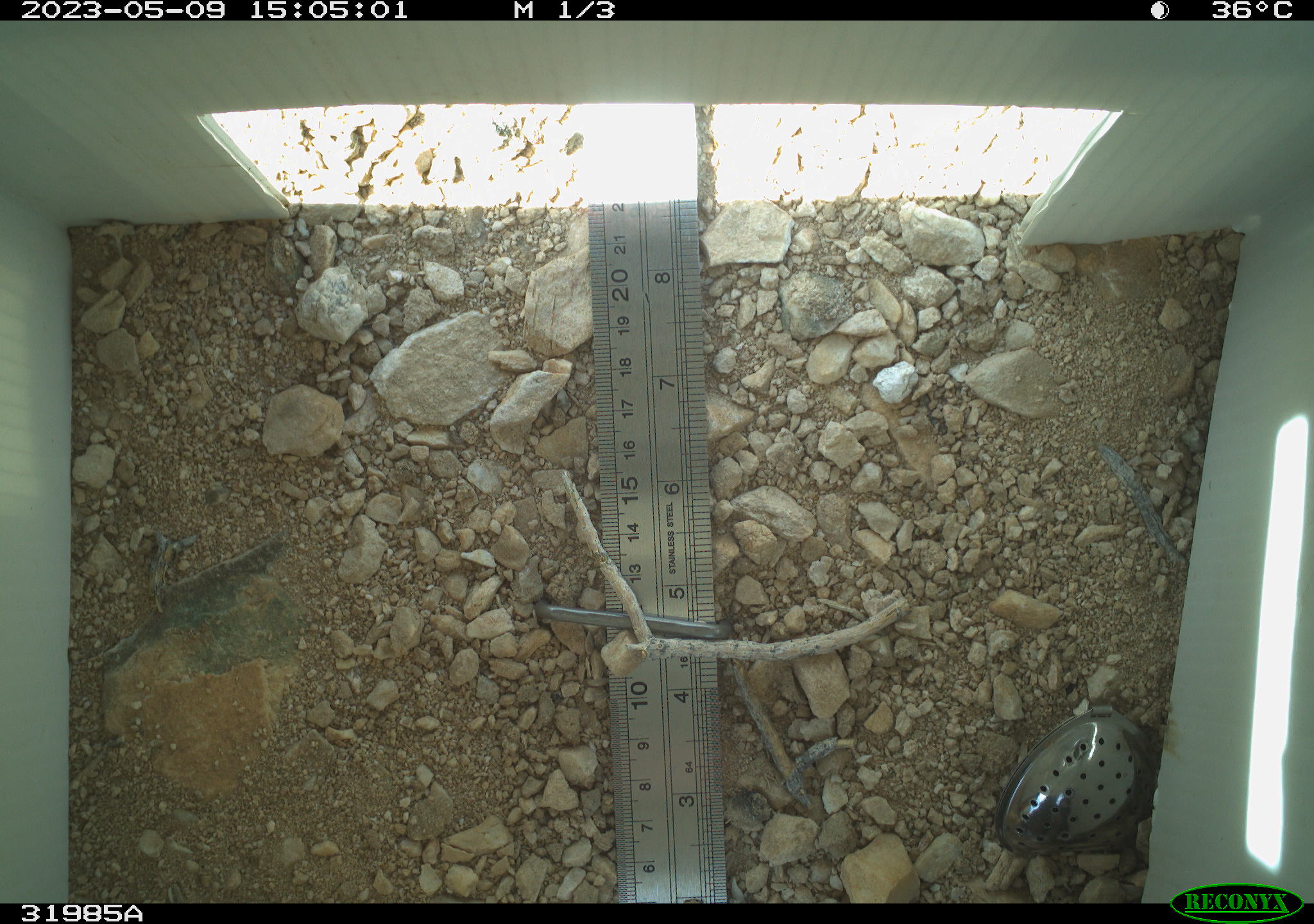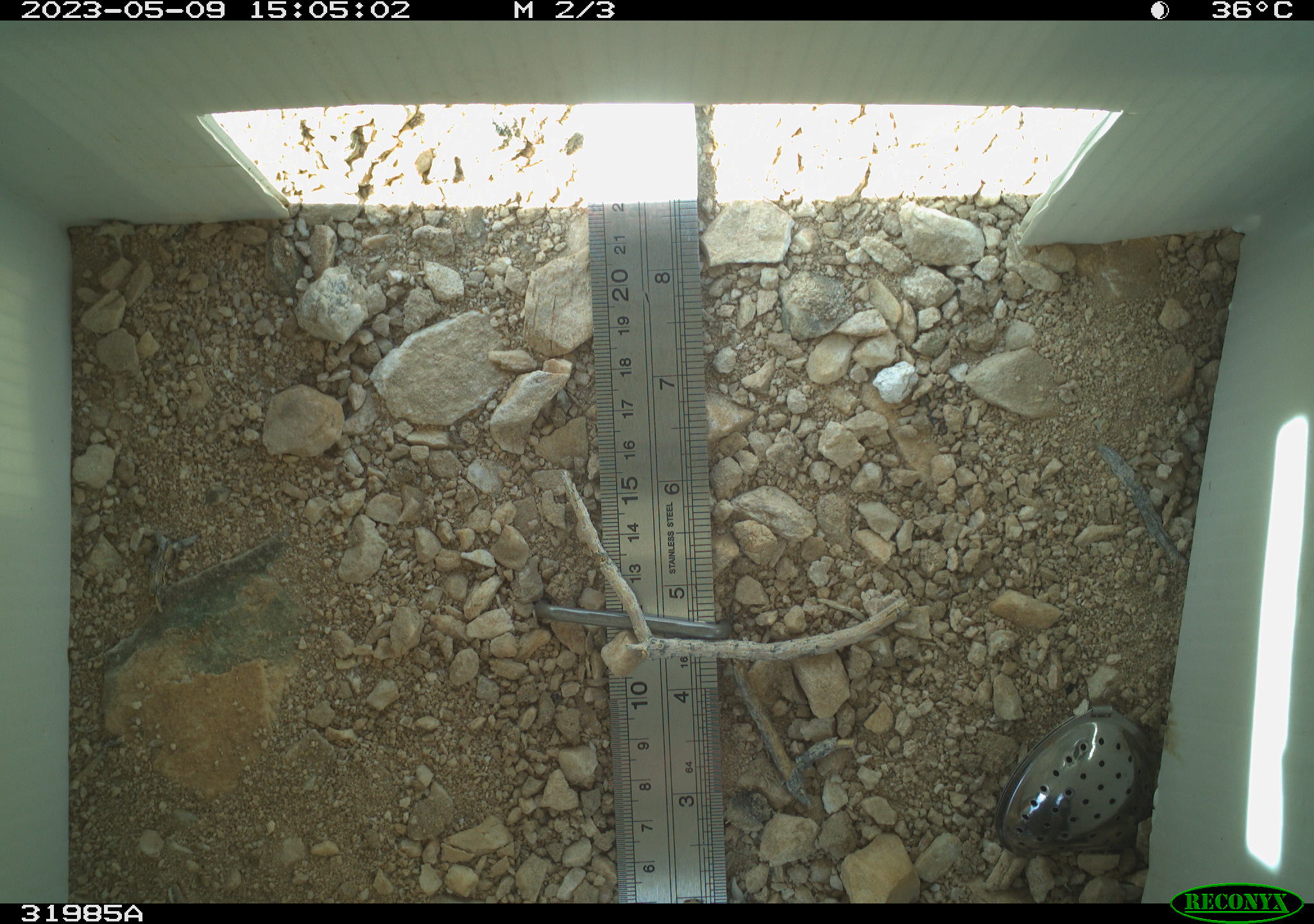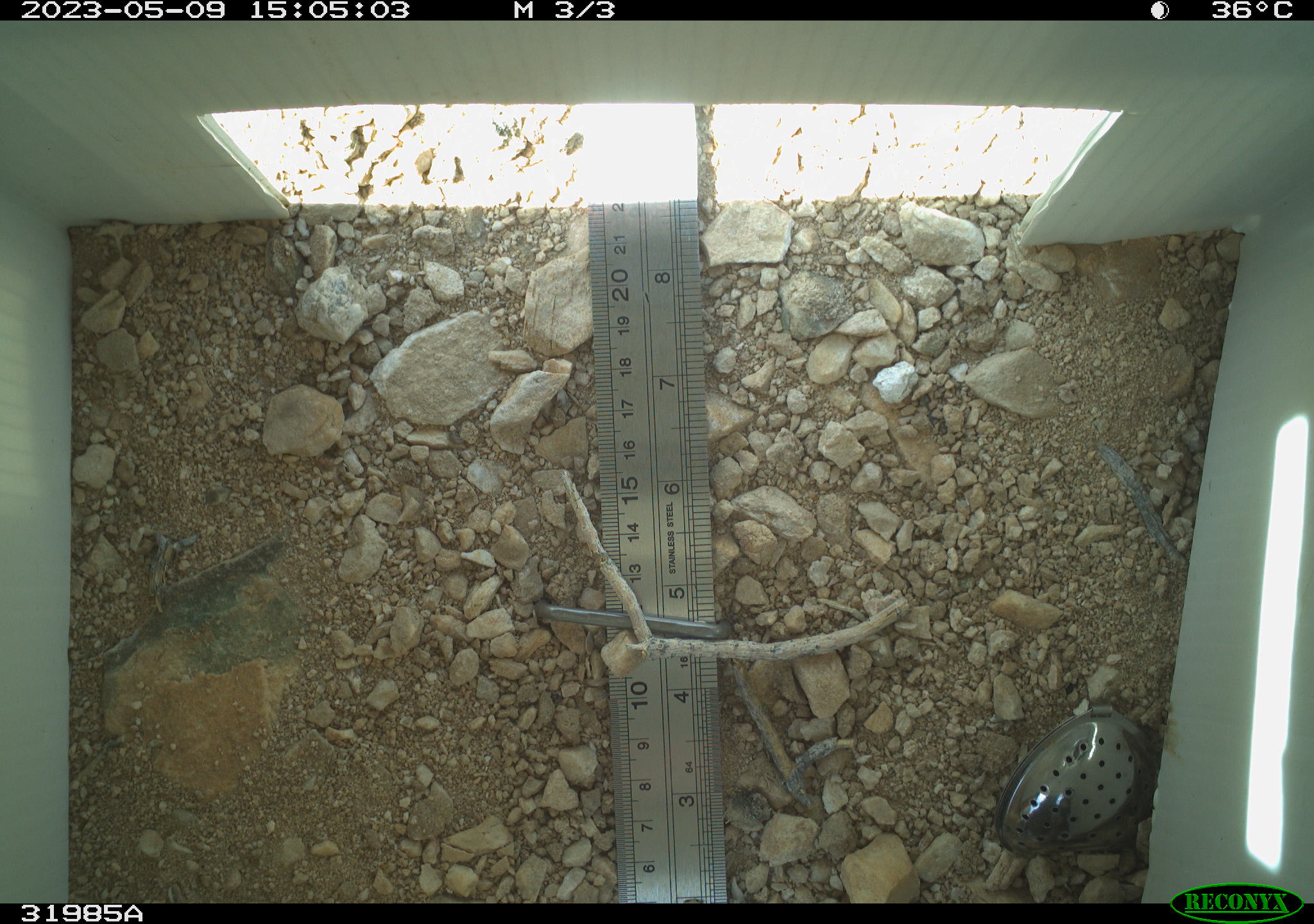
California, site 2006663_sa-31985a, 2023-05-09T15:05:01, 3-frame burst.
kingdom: Animalia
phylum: Arthropoda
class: Insecta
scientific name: Insecta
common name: insect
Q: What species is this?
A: Insect (Insecta).